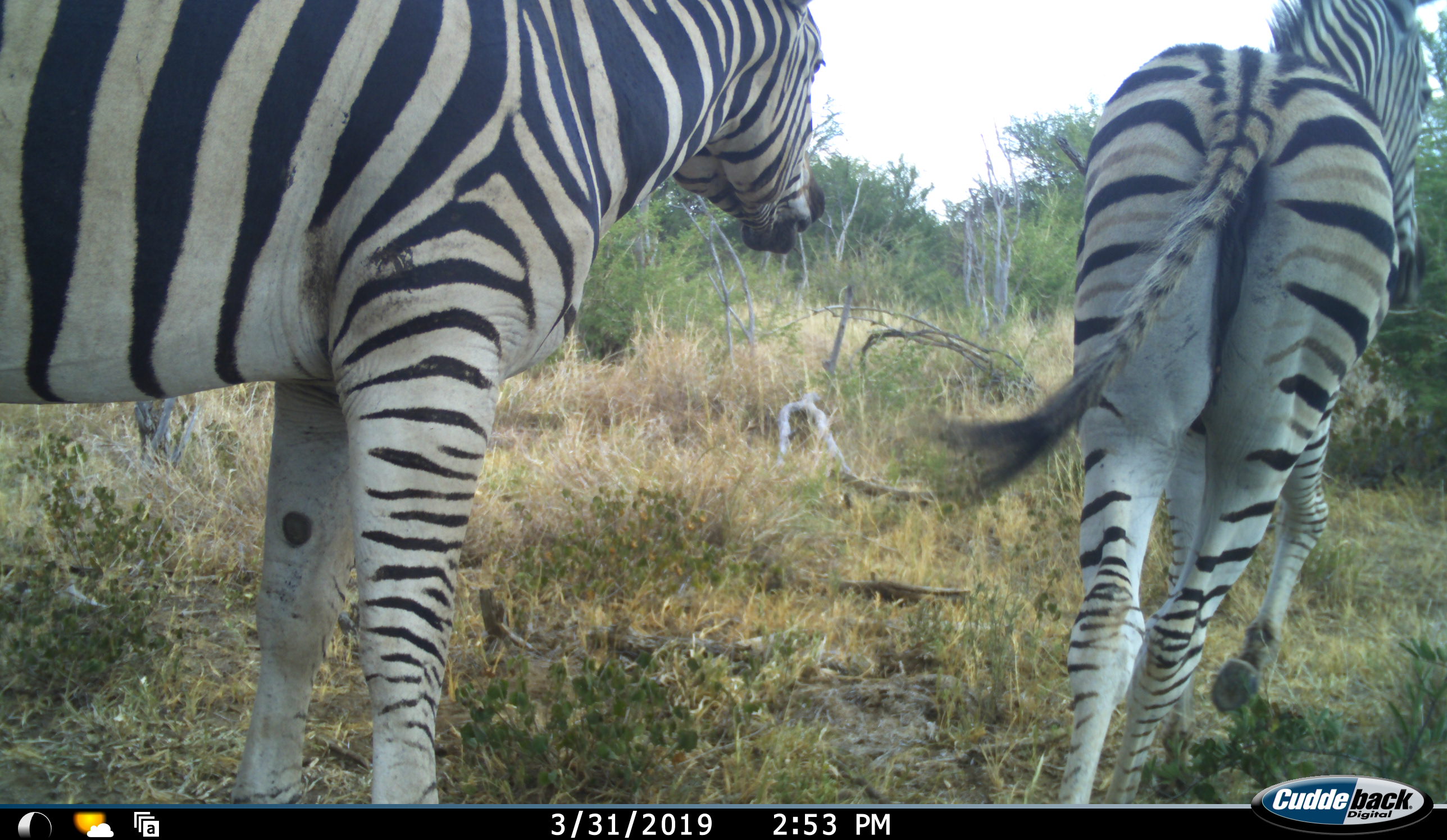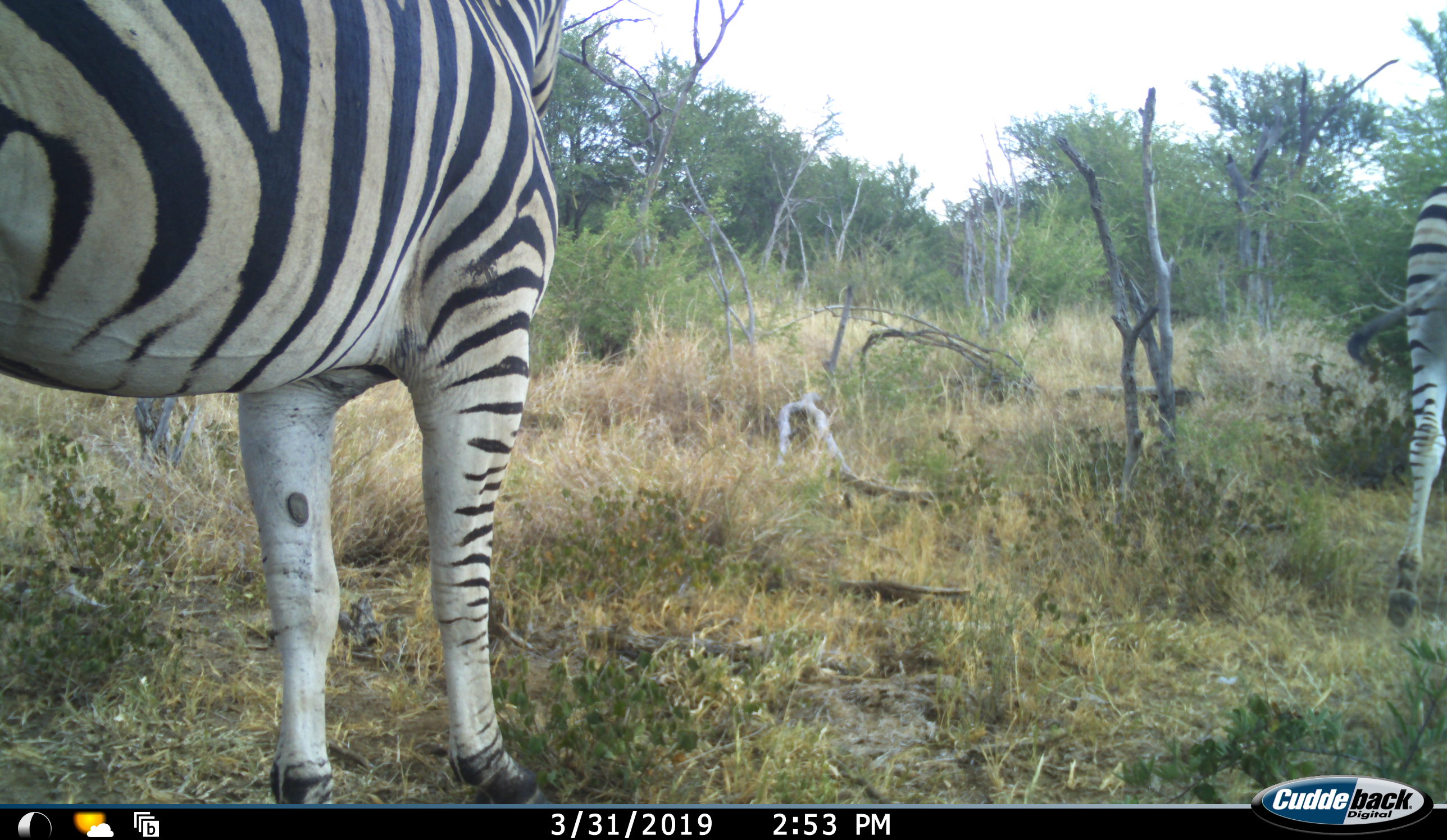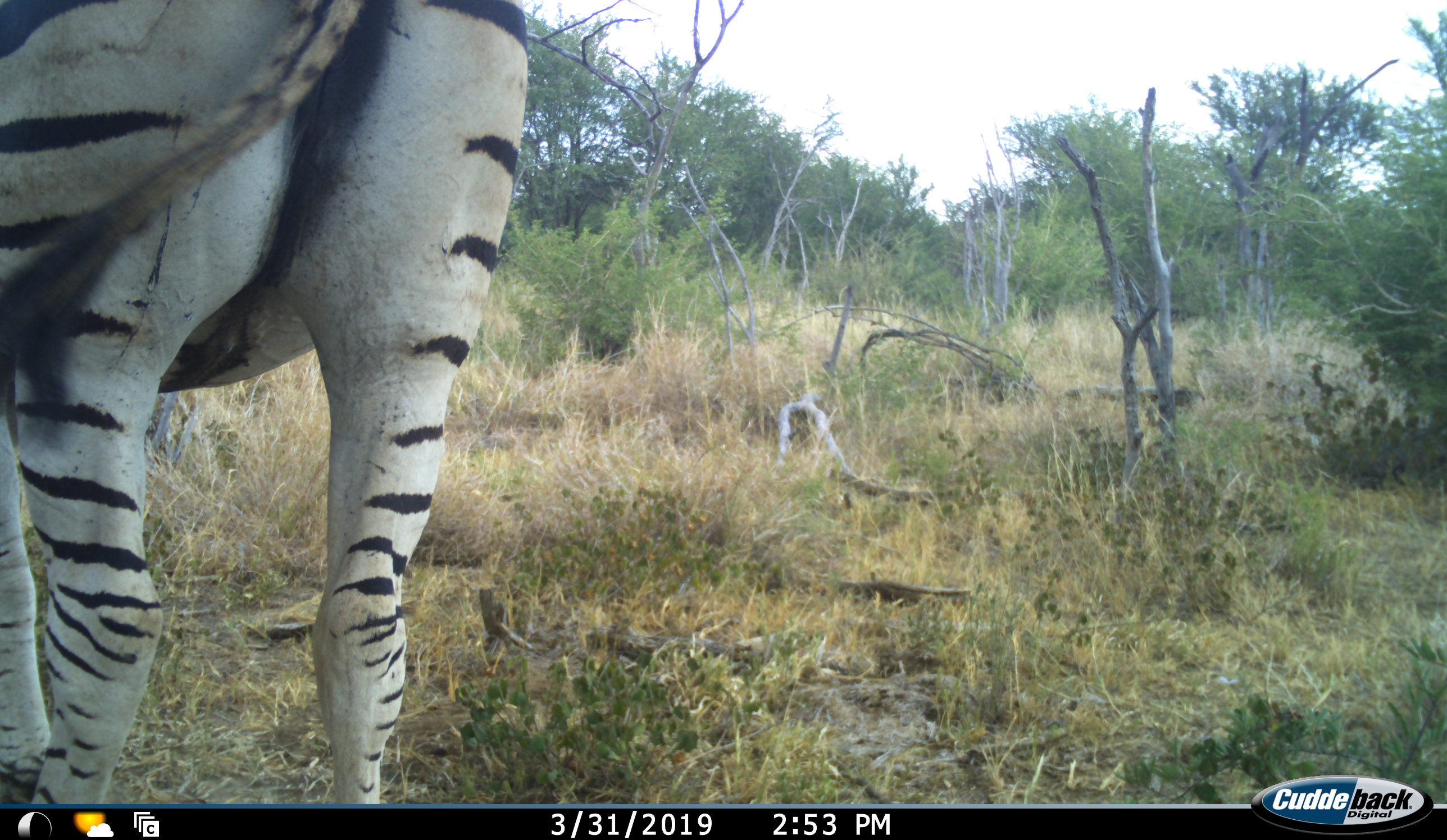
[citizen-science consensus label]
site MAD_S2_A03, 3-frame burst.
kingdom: Animalia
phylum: Chordata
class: Mammalia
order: Perissodactyla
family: Equidae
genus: Equus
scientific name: Equus quagga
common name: plains zebra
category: zebraplains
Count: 2.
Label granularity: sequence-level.